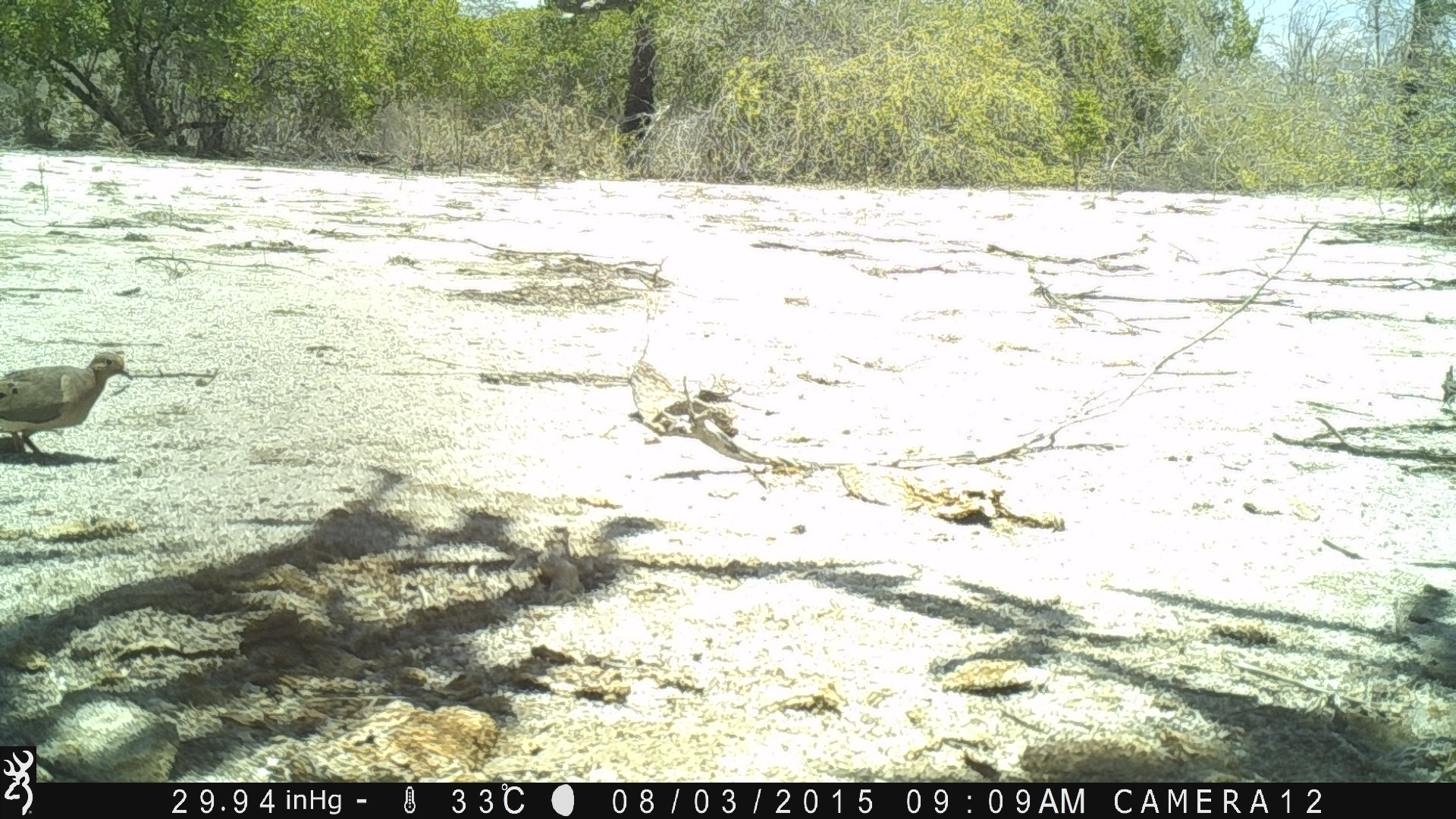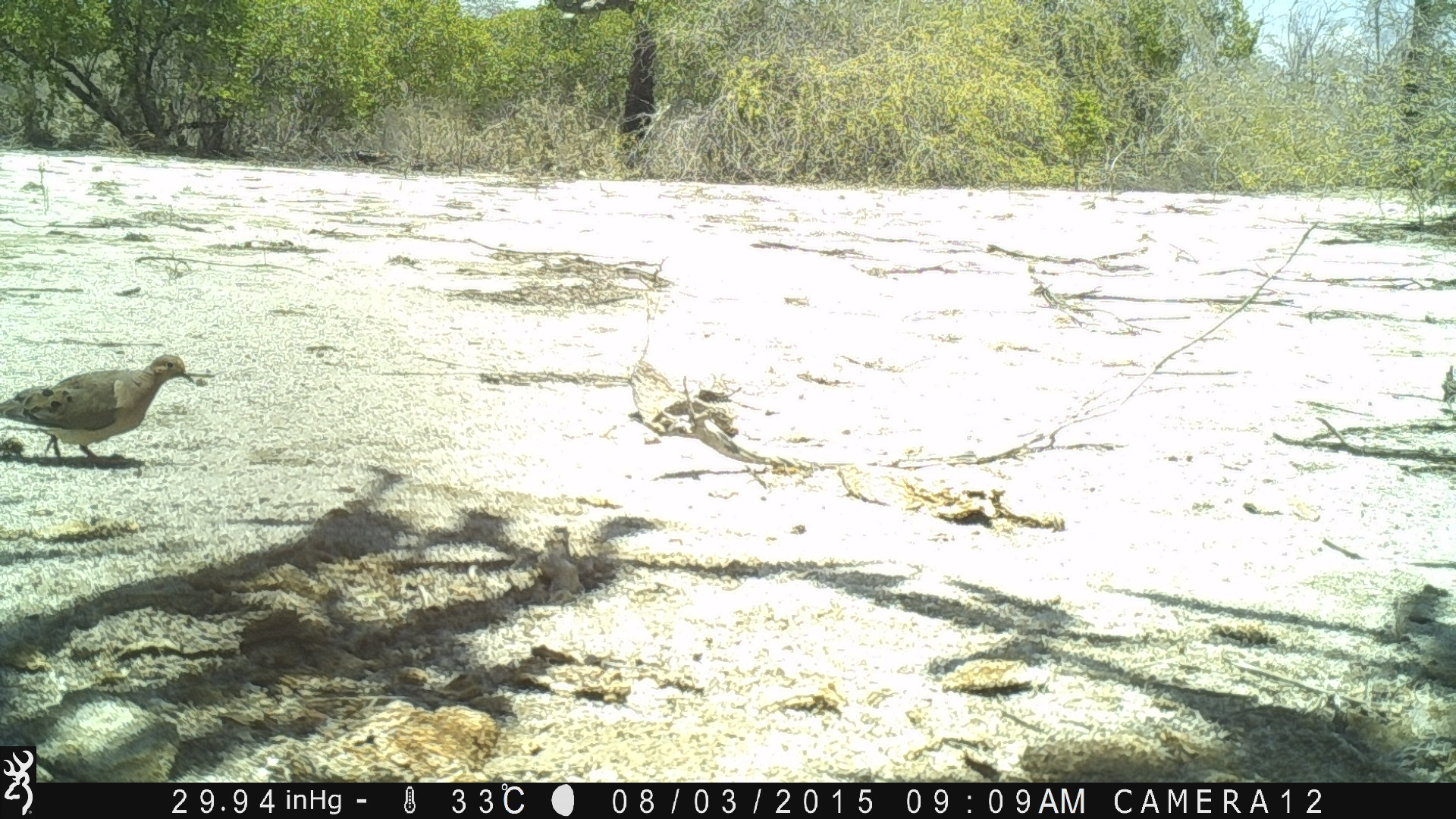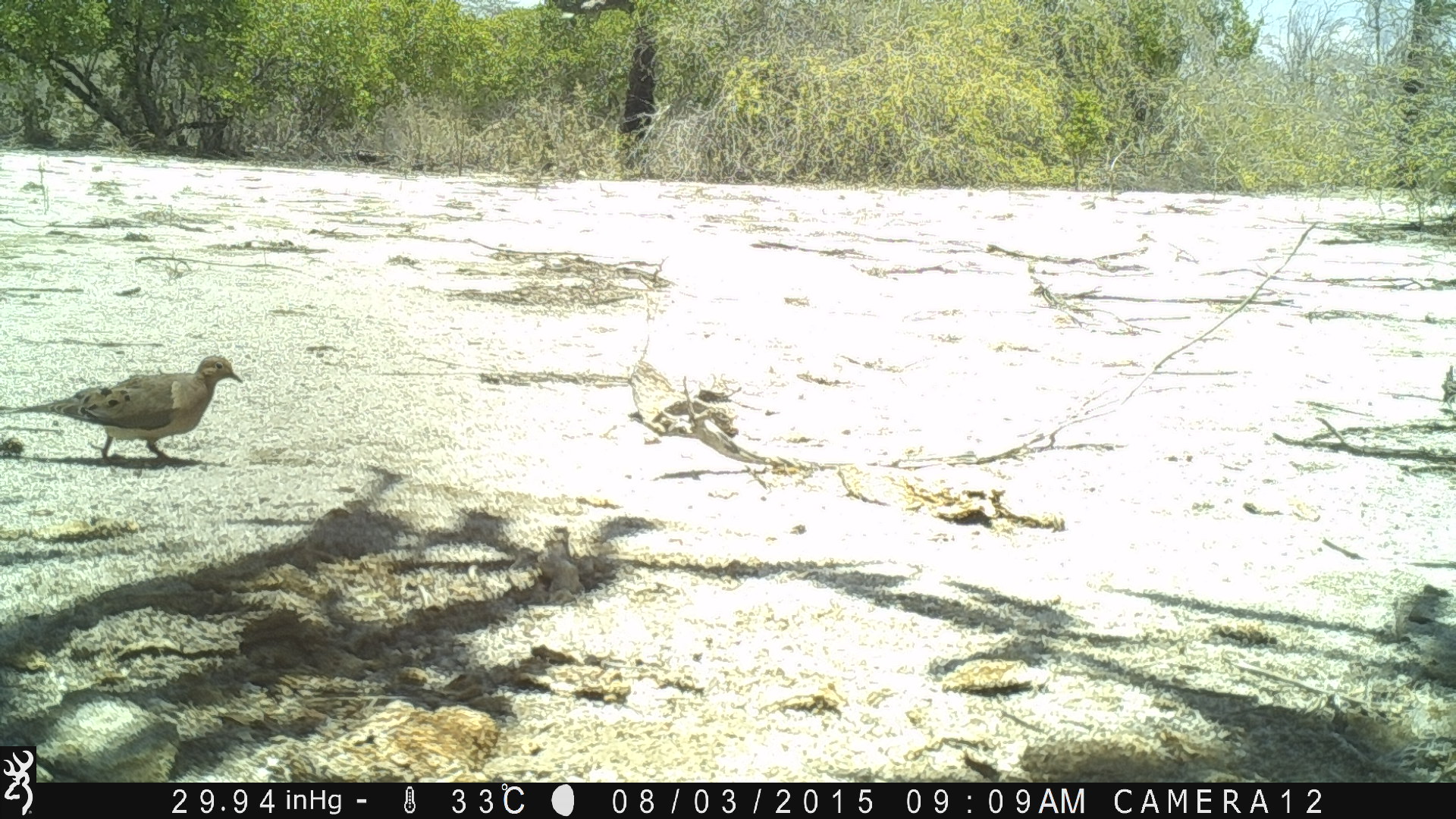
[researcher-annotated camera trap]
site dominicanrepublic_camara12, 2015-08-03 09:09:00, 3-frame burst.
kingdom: Animalia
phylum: Chordata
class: Aves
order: Columbiformes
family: Columbidae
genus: Zenaida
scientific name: Zenaida asiatica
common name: white-winged dove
White-winged dove (Zenaida asiatica).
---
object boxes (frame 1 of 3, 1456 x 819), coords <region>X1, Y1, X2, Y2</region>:
white-winged dove: <region>0, 349, 132, 463</region>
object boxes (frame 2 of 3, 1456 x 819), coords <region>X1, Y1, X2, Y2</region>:
white-winged dove: <region>2, 352, 198, 470</region>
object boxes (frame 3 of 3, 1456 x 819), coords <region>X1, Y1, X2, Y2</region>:
white-winged dove: <region>9, 353, 248, 469</region>